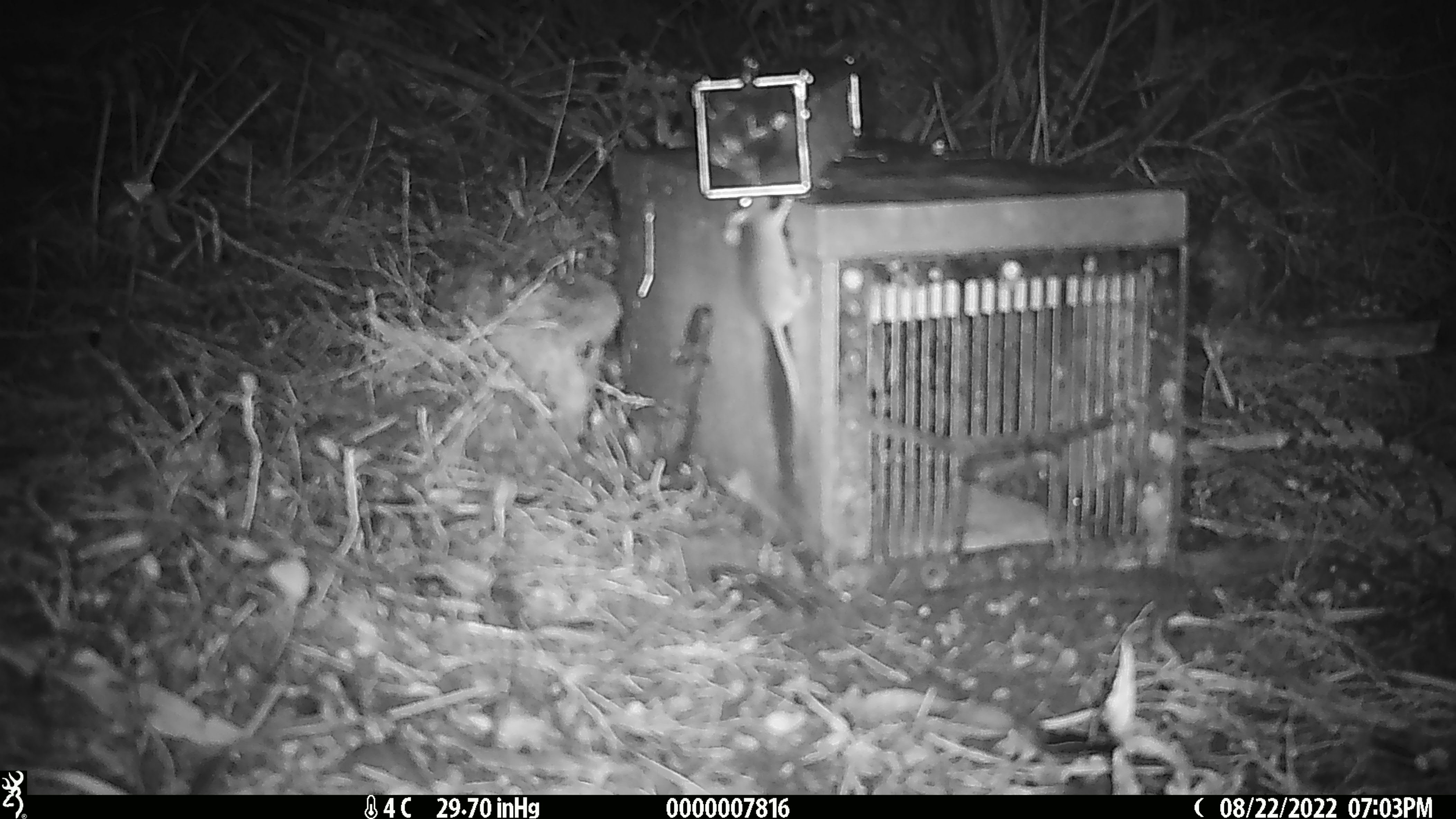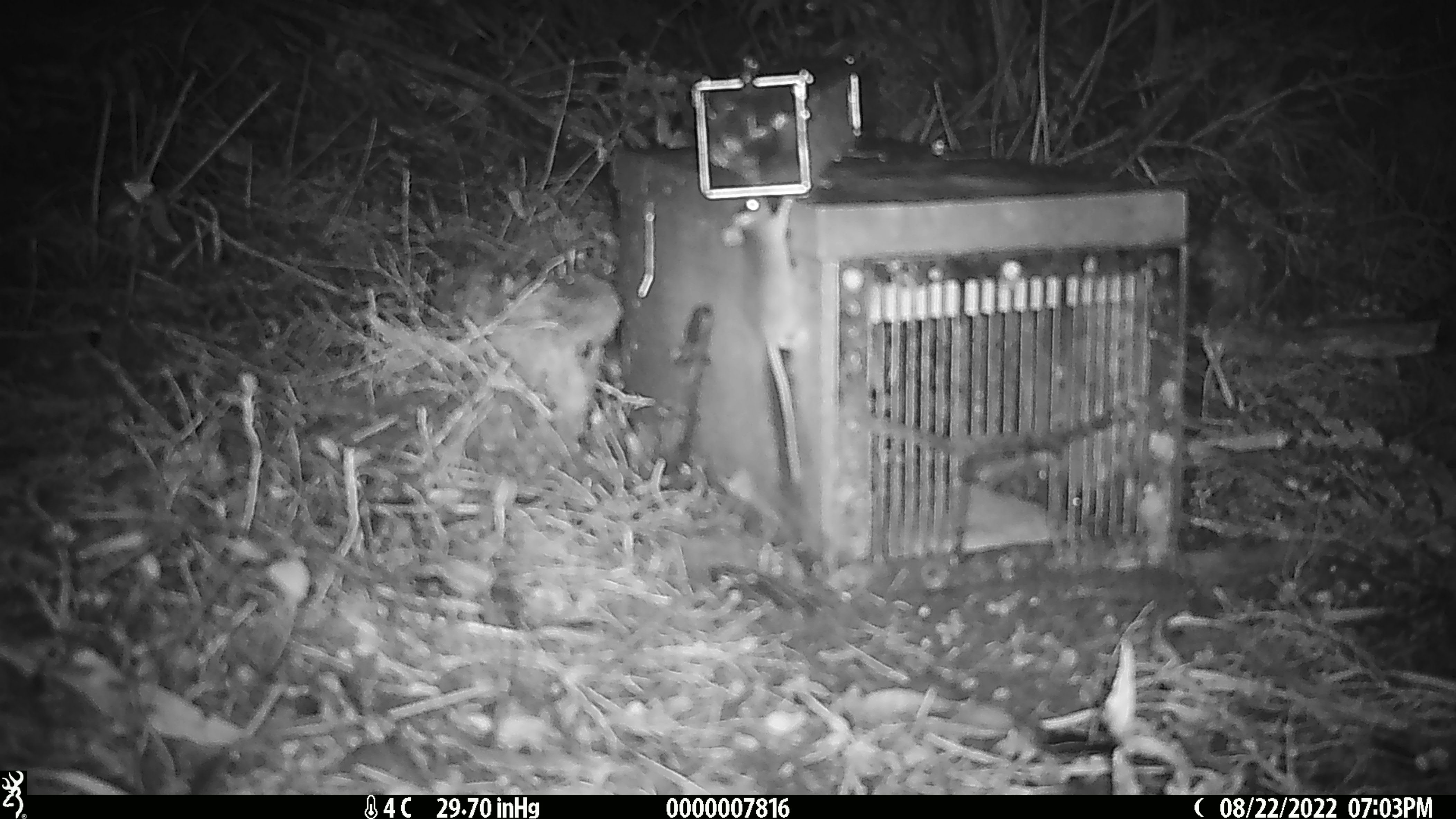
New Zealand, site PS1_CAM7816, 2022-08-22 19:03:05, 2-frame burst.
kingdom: Animalia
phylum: Chordata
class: Mammalia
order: Rodentia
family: Muridae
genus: Mus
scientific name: Mus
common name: mouse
Mouse (Mus).